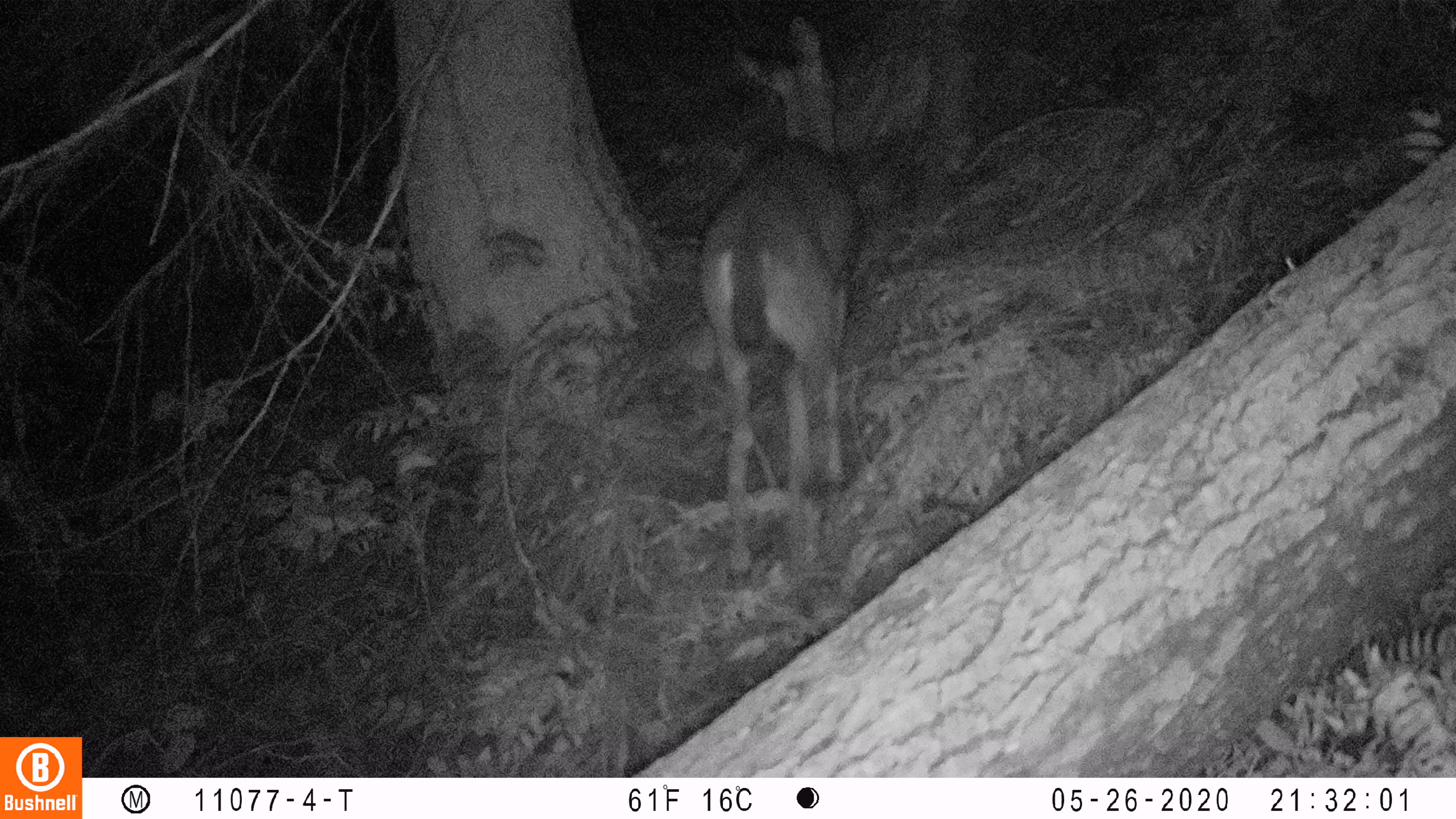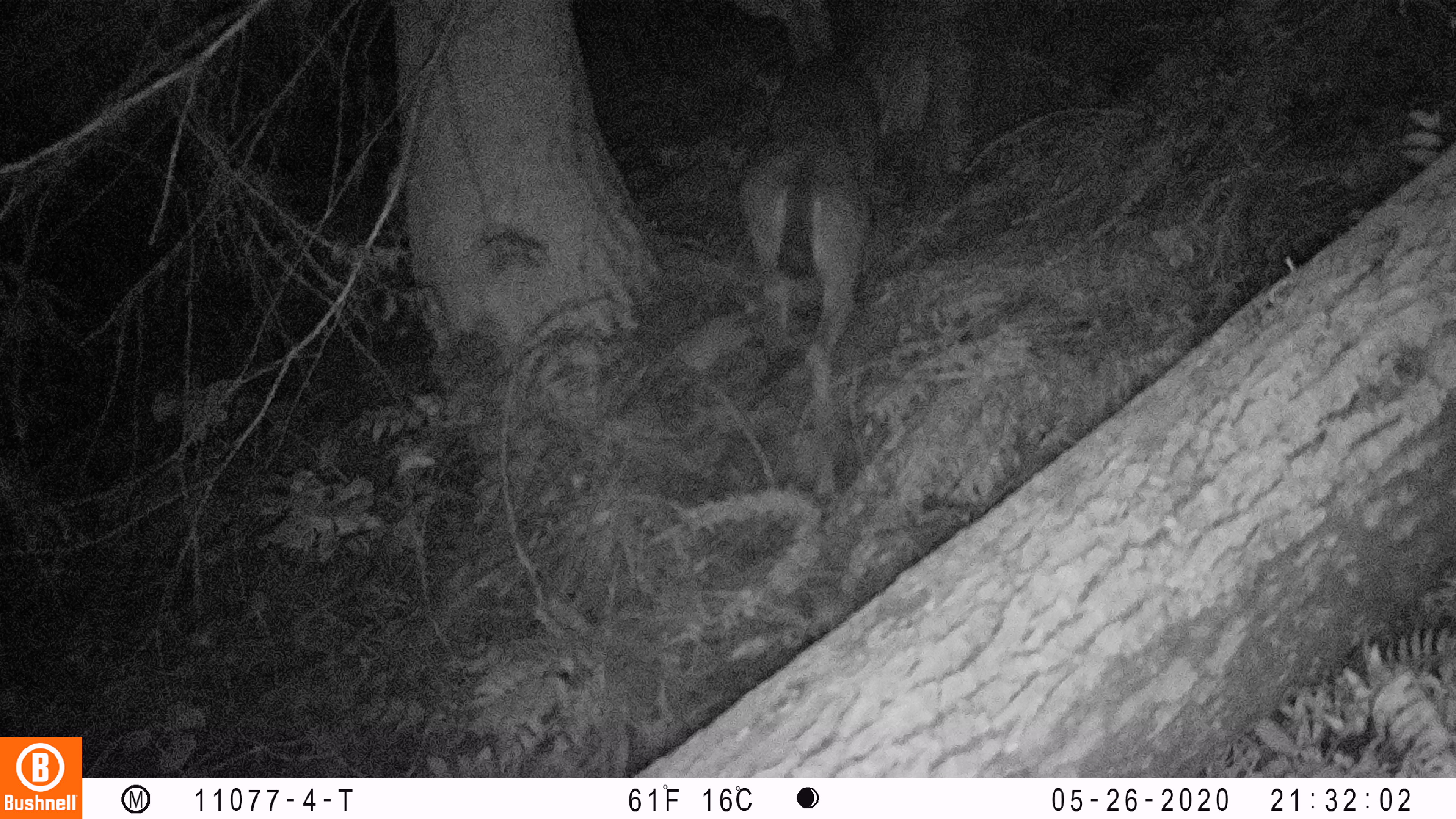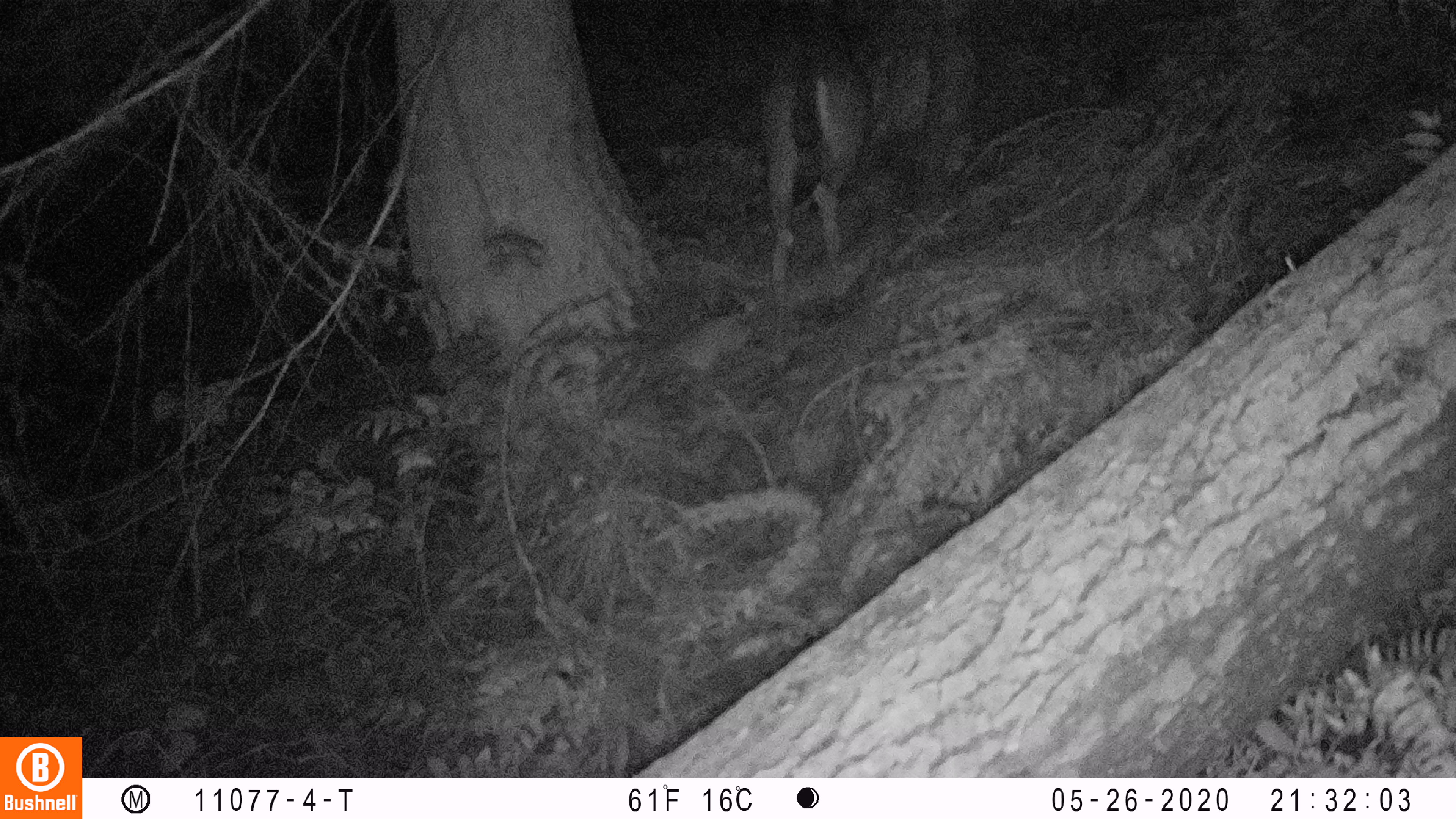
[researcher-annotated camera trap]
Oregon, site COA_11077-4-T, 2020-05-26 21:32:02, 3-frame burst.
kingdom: Animalia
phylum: Chordata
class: Mammalia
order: Artiodactyla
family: Cervidae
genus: Odocoileus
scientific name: Odocoileus hemionus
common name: black-tailed deer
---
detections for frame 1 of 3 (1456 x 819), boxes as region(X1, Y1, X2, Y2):
black-tailed deer: region(690, 10, 867, 588)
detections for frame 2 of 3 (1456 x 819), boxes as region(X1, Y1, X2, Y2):
black-tailed deer: region(728, 2, 891, 465)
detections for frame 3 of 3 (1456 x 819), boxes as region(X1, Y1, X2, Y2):
black-tailed deer: region(751, 10, 871, 385)